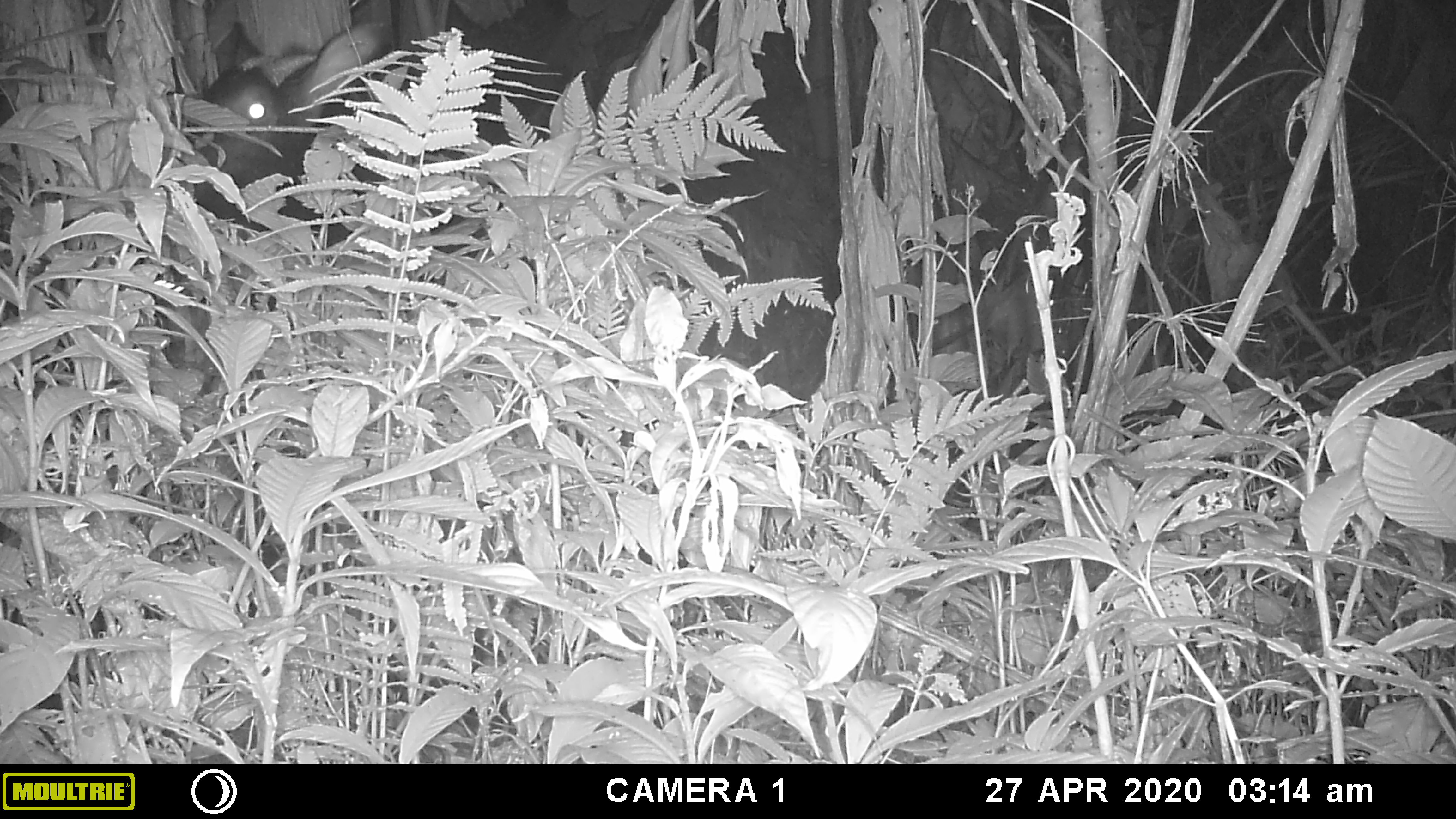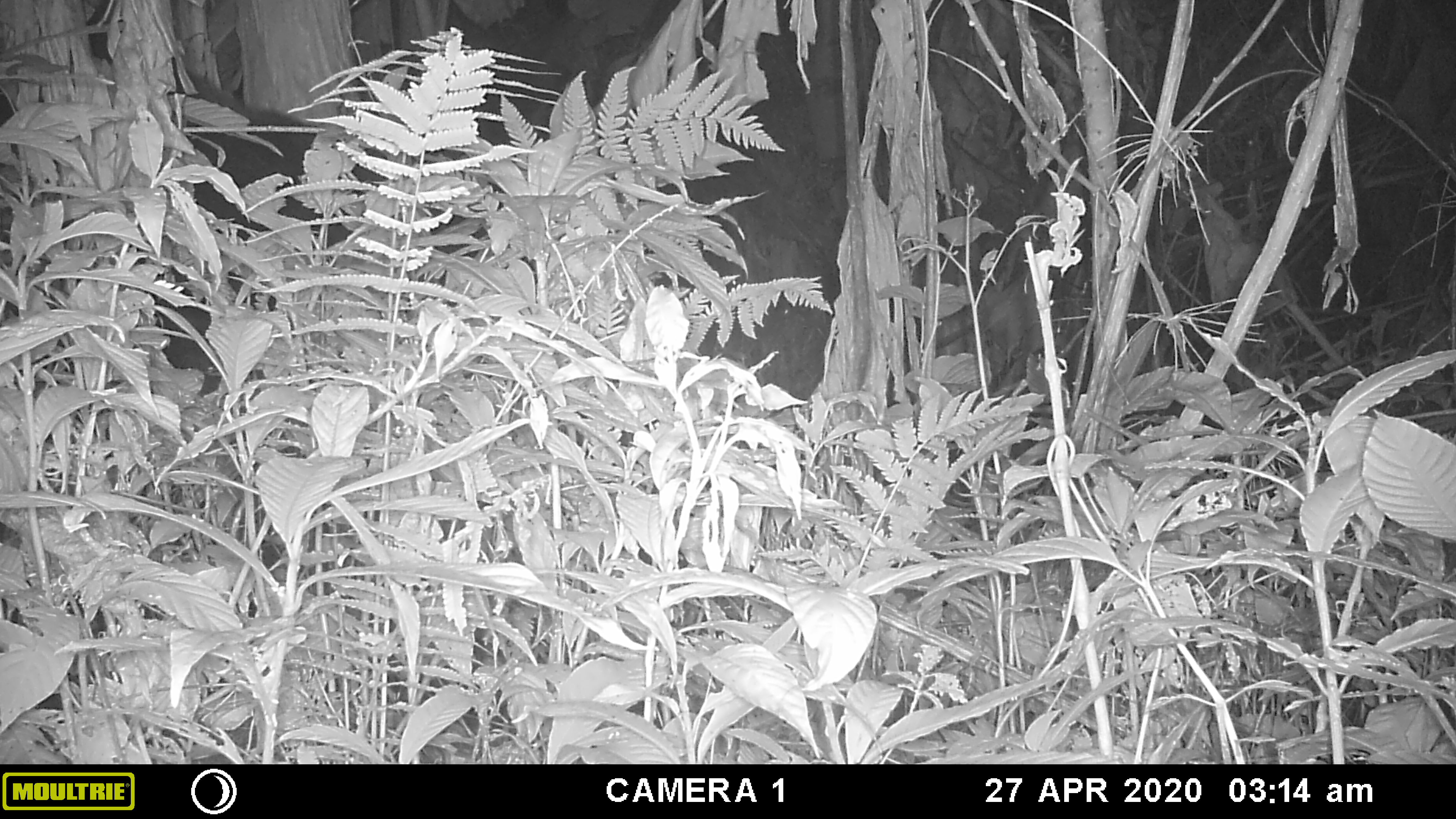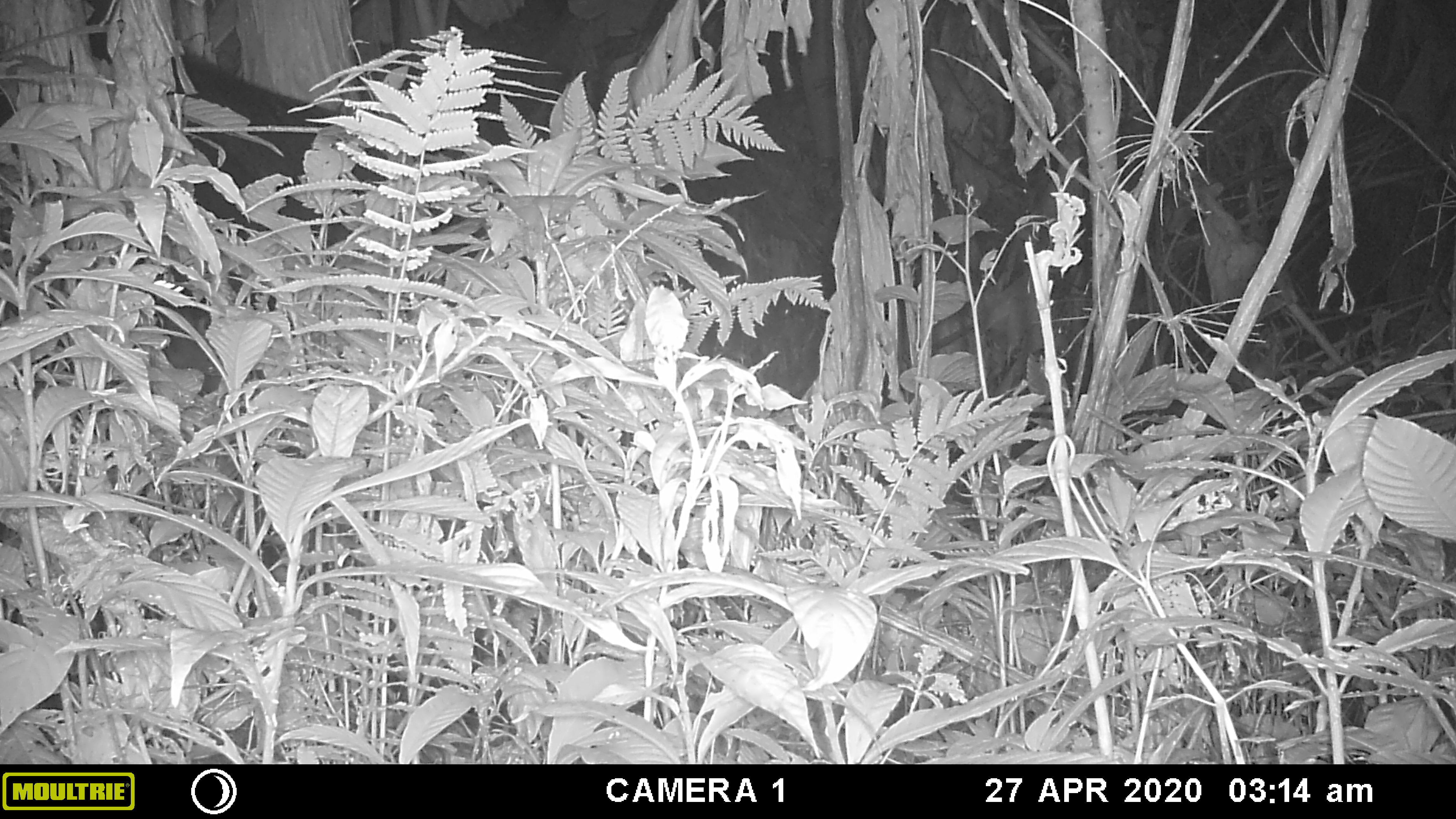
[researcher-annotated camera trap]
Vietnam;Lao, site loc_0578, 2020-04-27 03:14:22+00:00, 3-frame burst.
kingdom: Animalia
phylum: Chordata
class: Mammalia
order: Artiodactyla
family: Bovidae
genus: Capricornis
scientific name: Capricornis sumatraensis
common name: chinese serow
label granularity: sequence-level